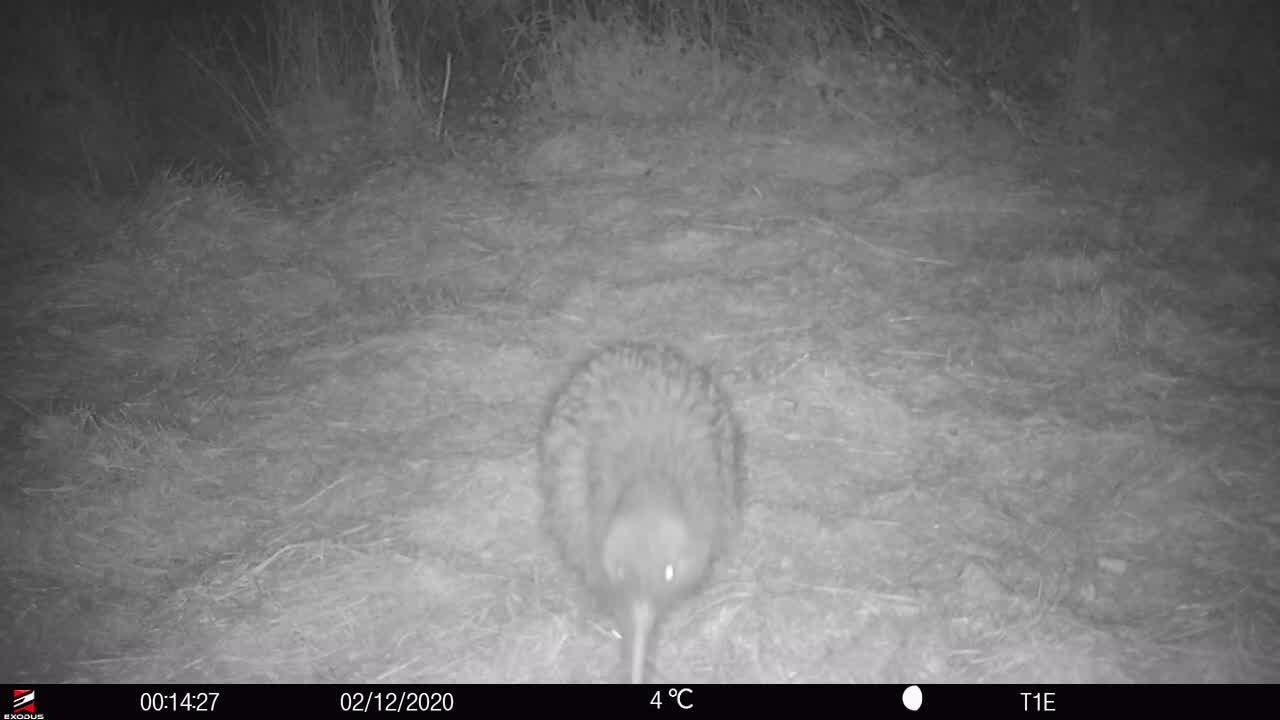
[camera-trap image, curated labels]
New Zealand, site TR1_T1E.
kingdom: Animalia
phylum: Chordata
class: Aves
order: Apterygiformes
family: Apterygidae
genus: Apteryx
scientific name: Apteryx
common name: kiwi